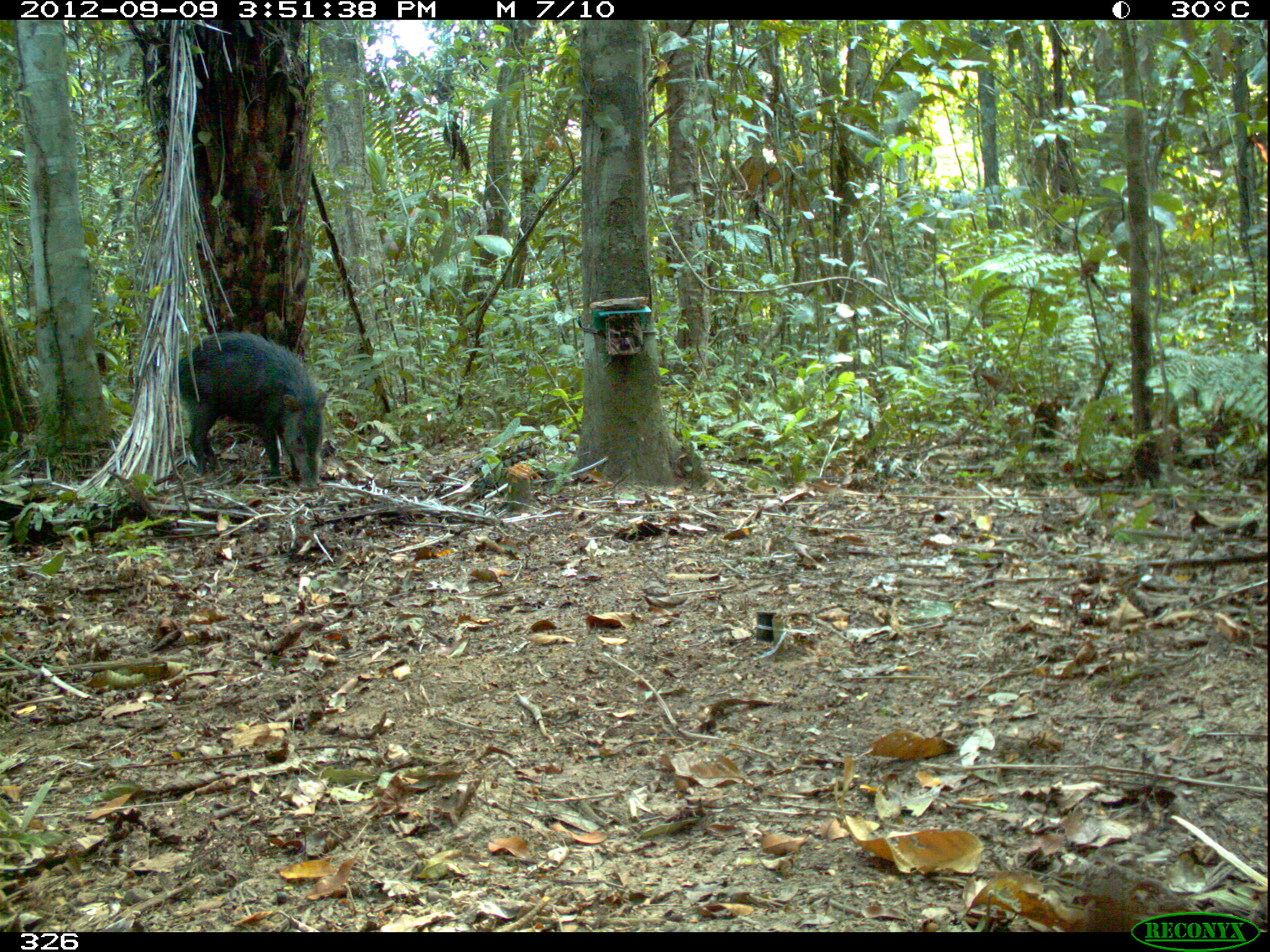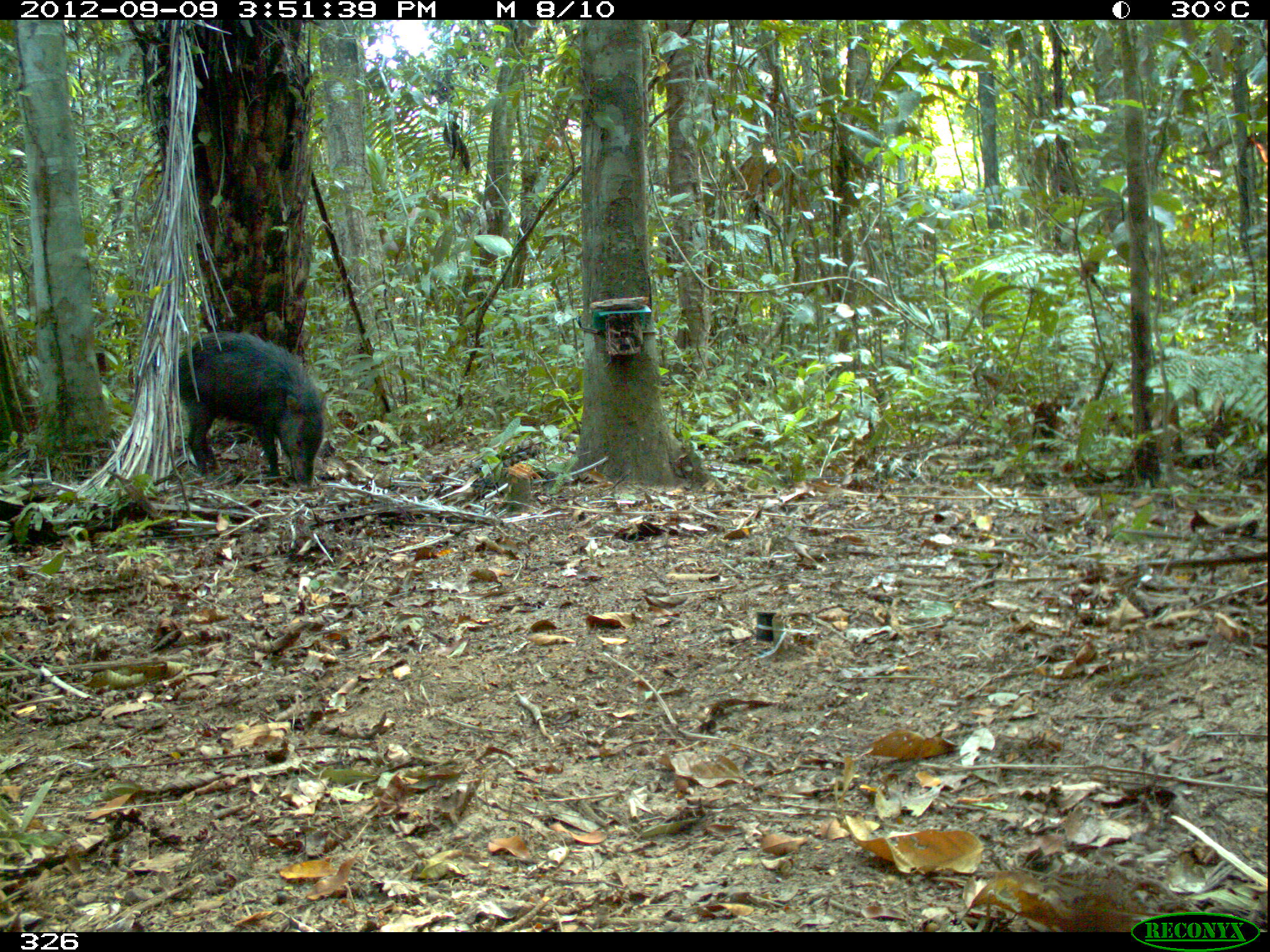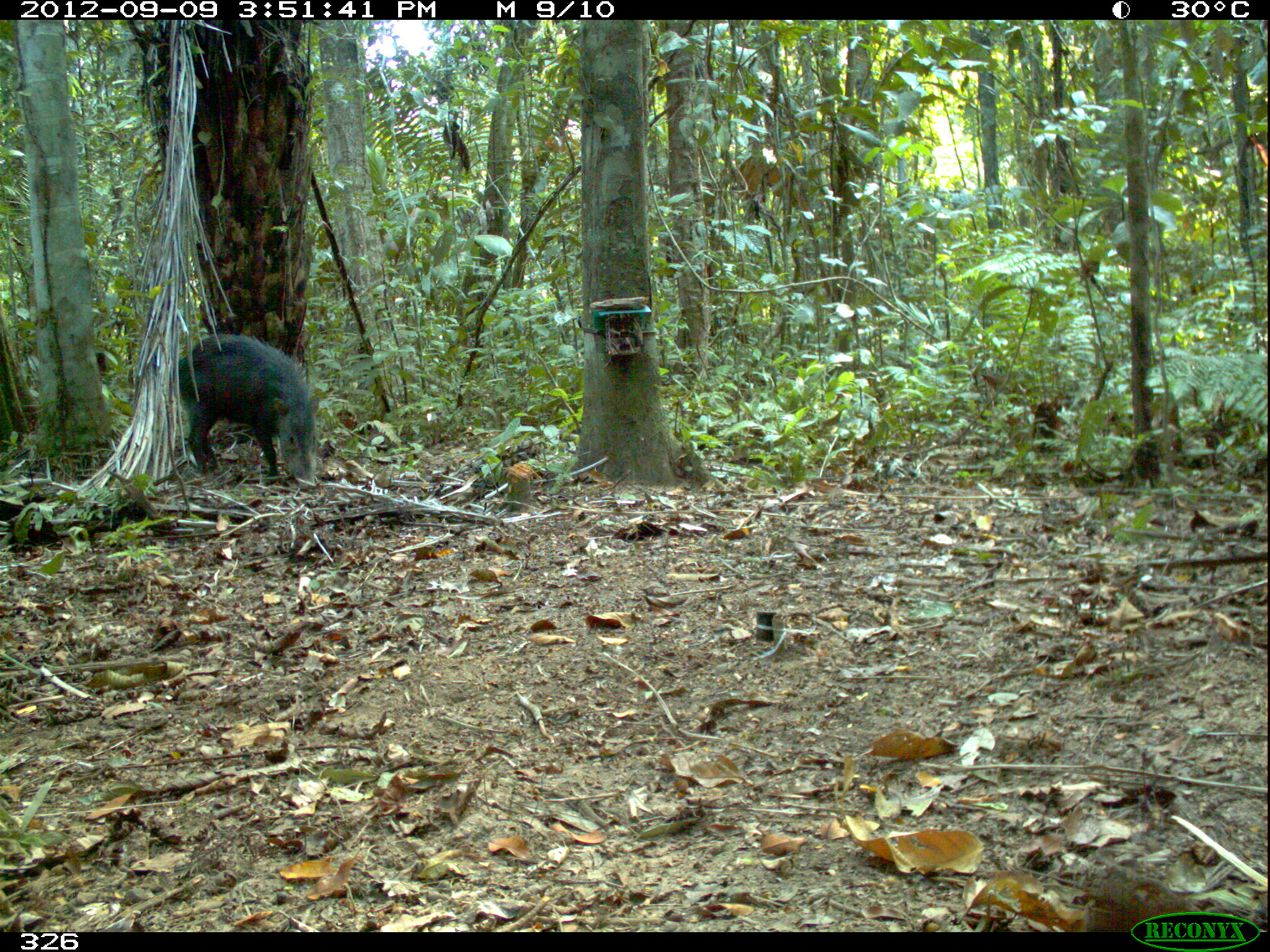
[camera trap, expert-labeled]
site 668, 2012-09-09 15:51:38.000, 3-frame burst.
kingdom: Animalia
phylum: Chordata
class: Mammalia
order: Artiodactyla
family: Tayassuidae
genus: Tayassu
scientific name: Tayassu pecari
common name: white-lipped peccary